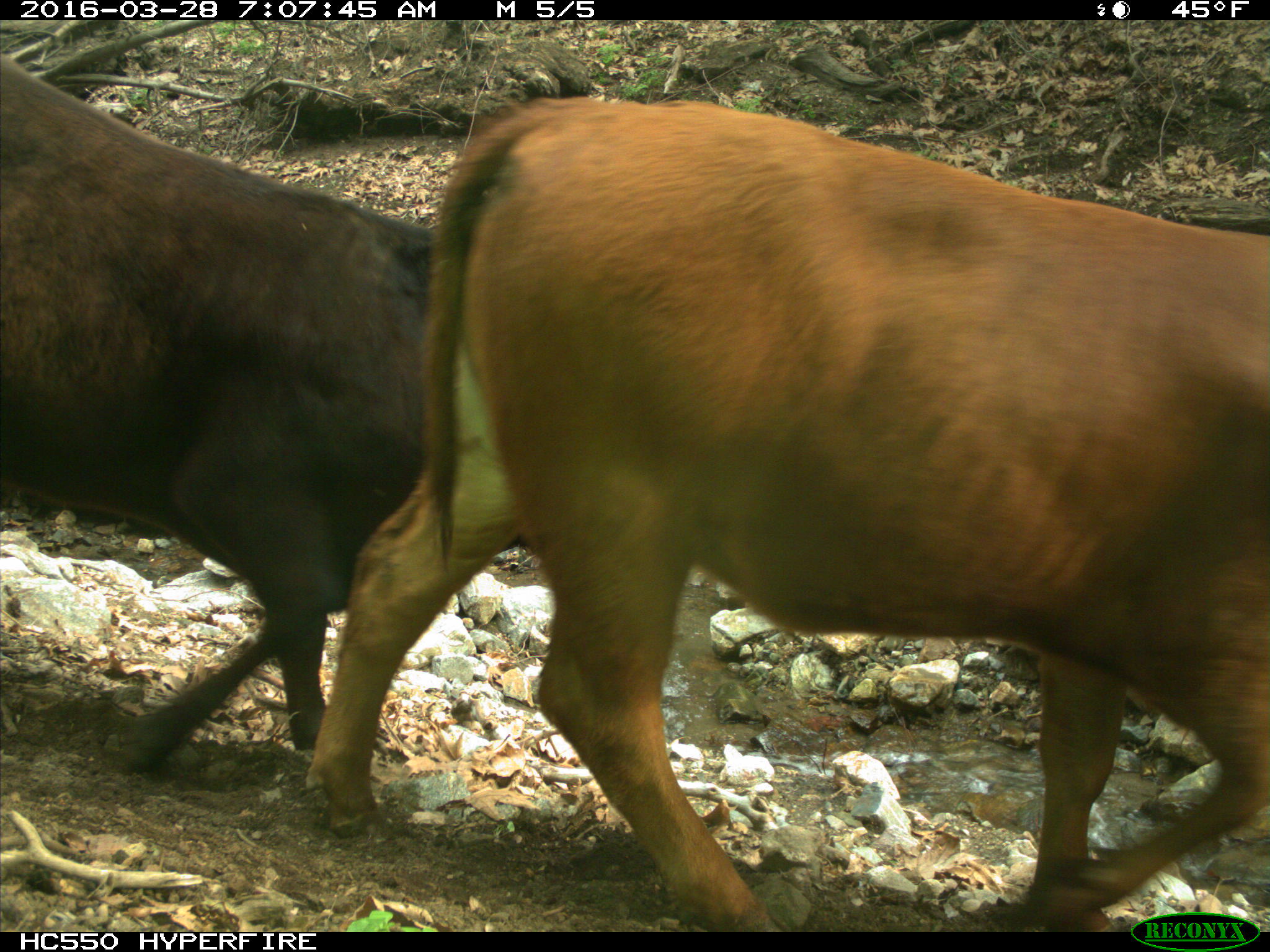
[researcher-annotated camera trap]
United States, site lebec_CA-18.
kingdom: Animalia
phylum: Chordata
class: Mammalia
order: Artiodactyla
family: Bovidae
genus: Bos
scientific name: Bos taurus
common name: domestic cow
Bos taurus (domestic cow).